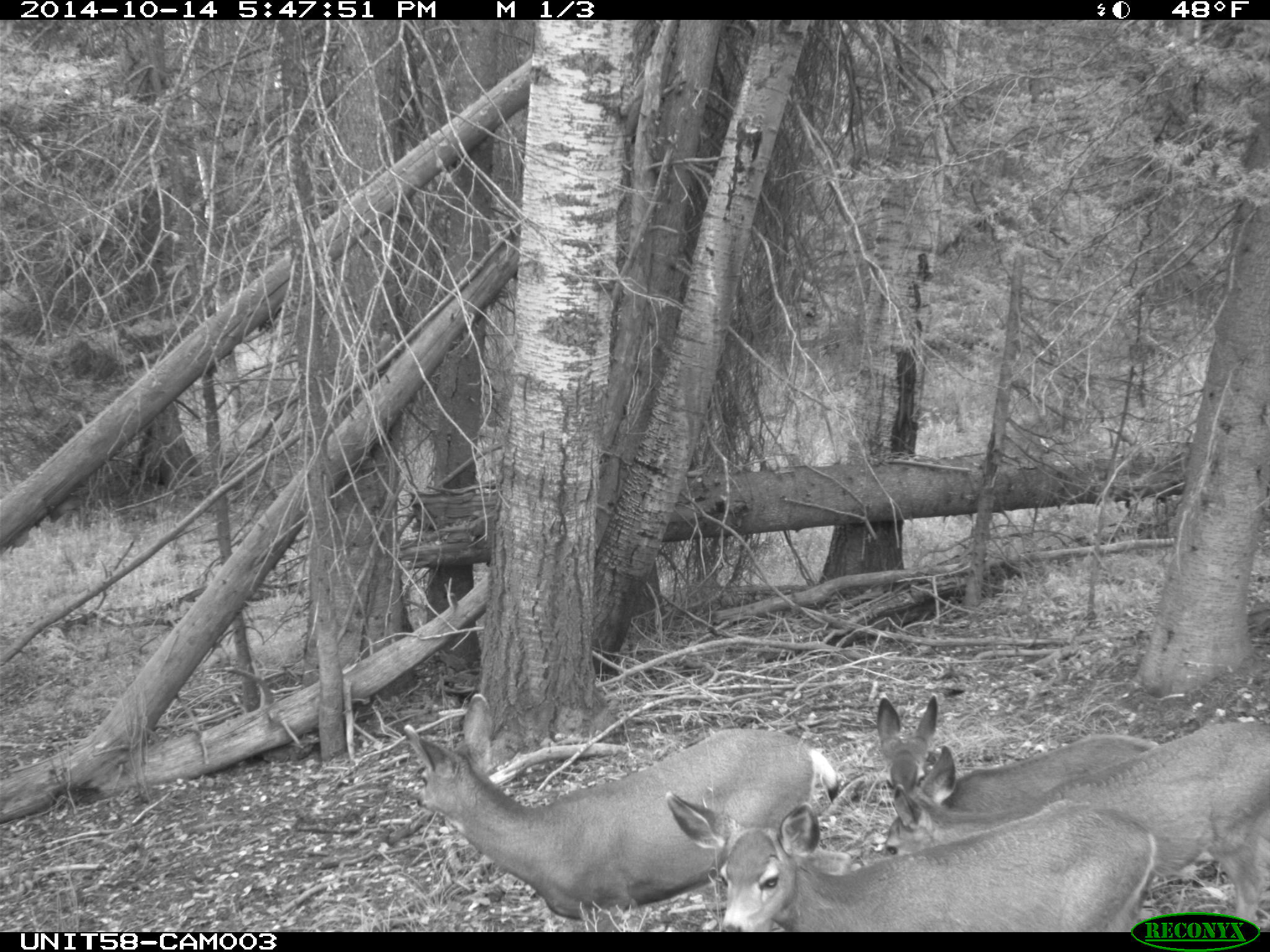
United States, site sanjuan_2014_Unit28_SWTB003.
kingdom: Animalia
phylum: Chordata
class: Mammalia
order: Artiodactyla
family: Cervidae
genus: Odocoileus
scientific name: Odocoileus hemionus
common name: mule deer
Odocoileus hemionus (mule deer).